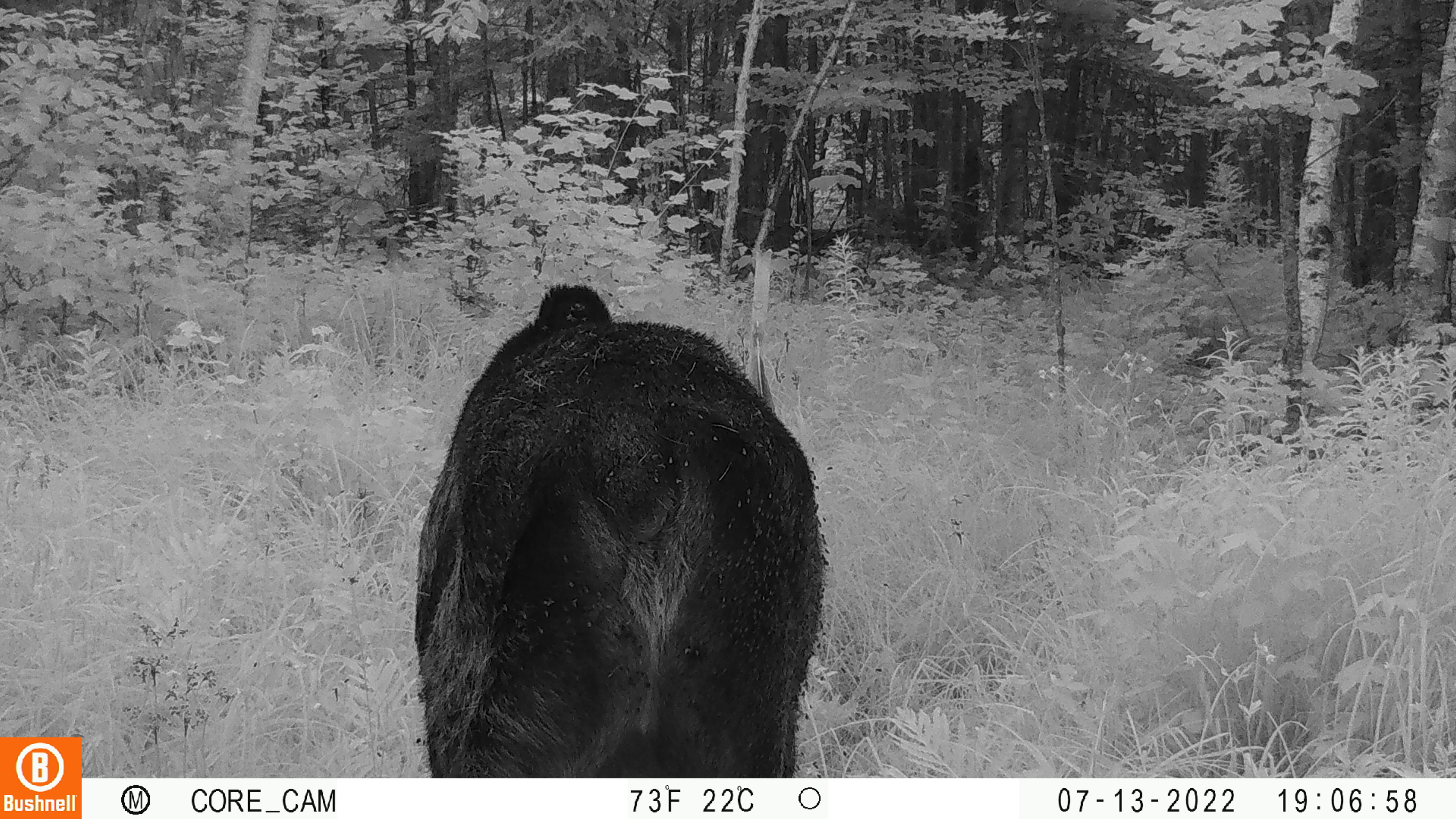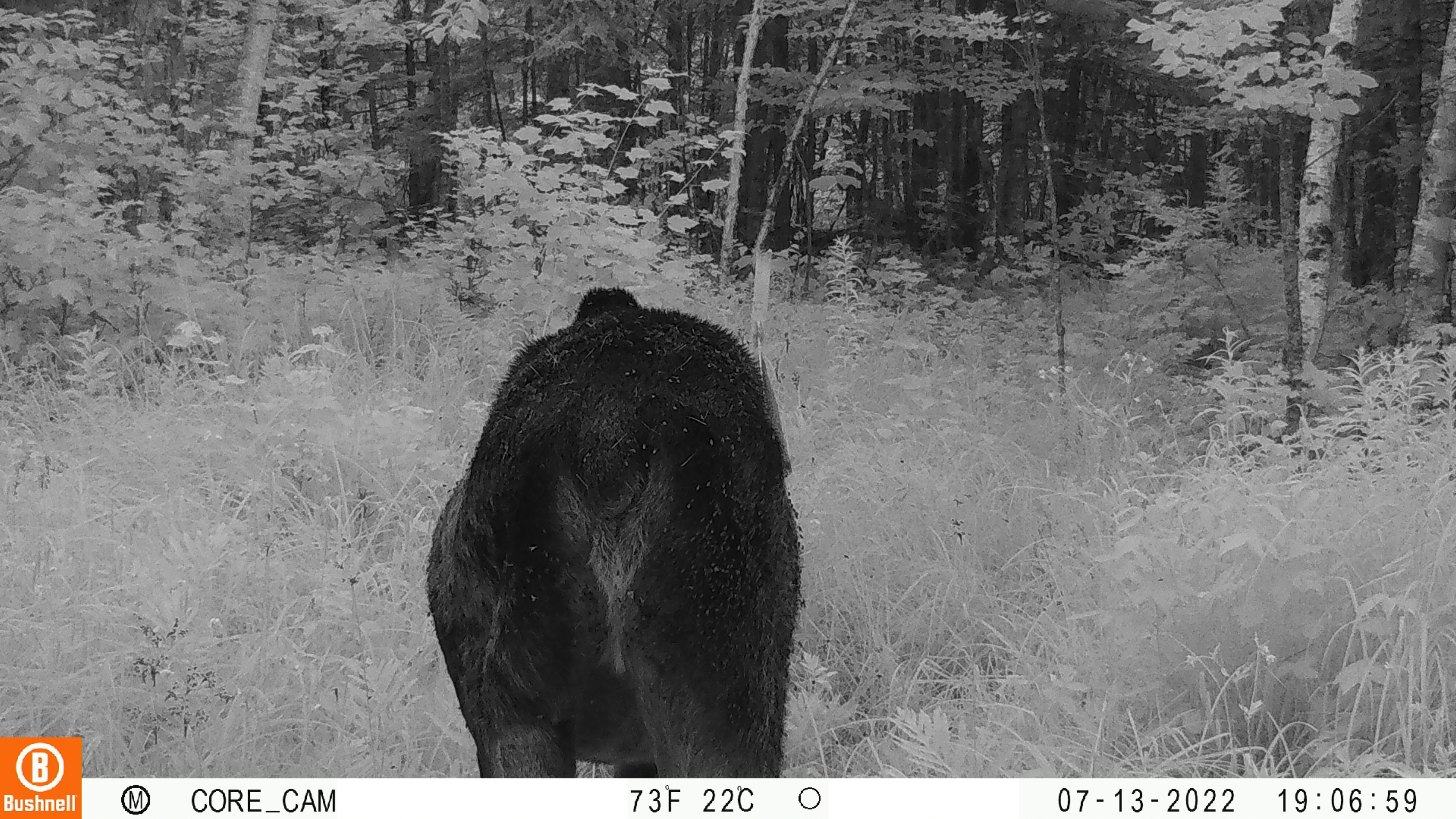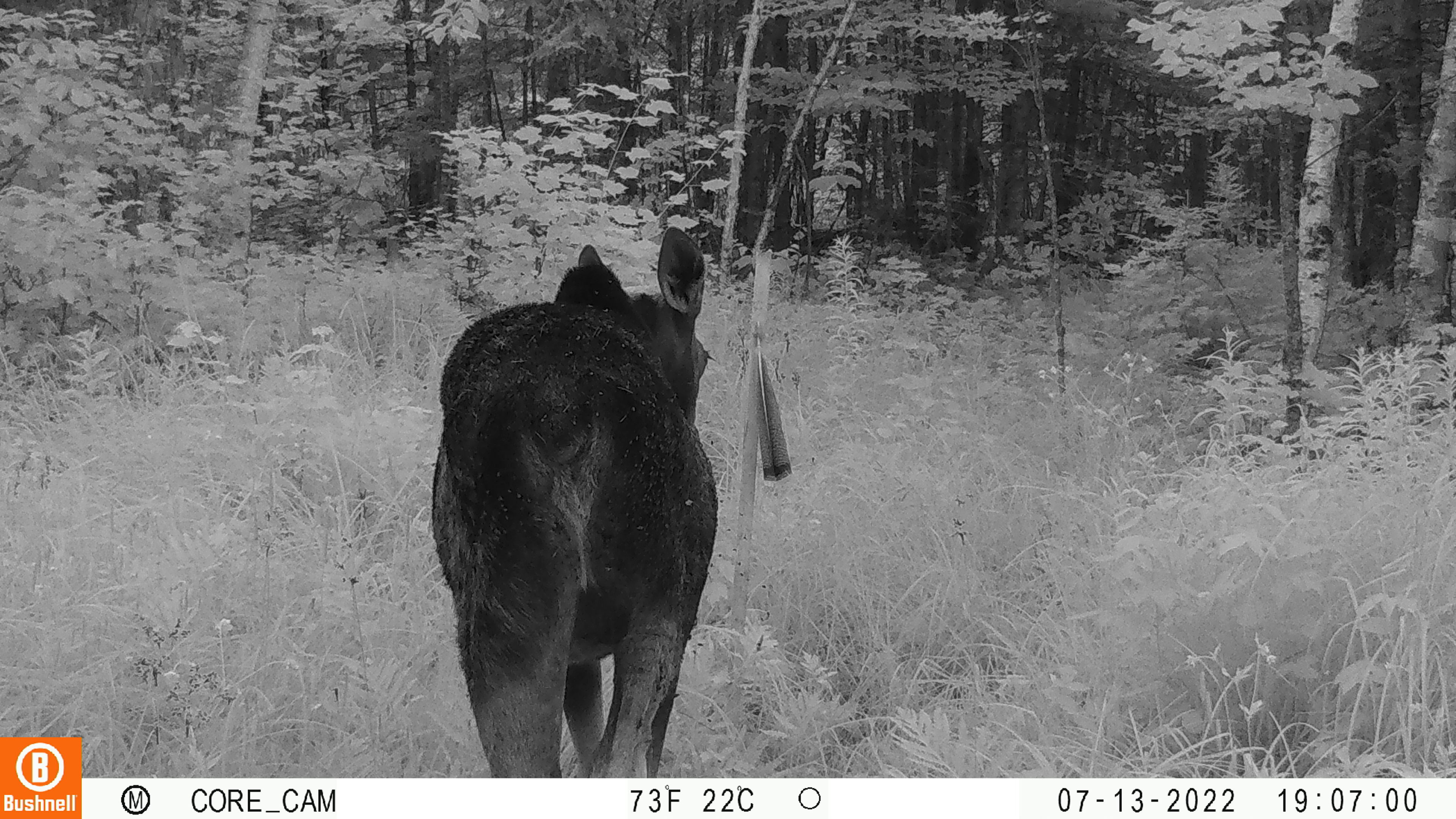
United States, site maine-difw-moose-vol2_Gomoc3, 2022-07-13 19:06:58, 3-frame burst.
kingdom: Animalia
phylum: Chordata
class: Mammalia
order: Artiodactyla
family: Cervidae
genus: Alces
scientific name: Alces alces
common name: moose